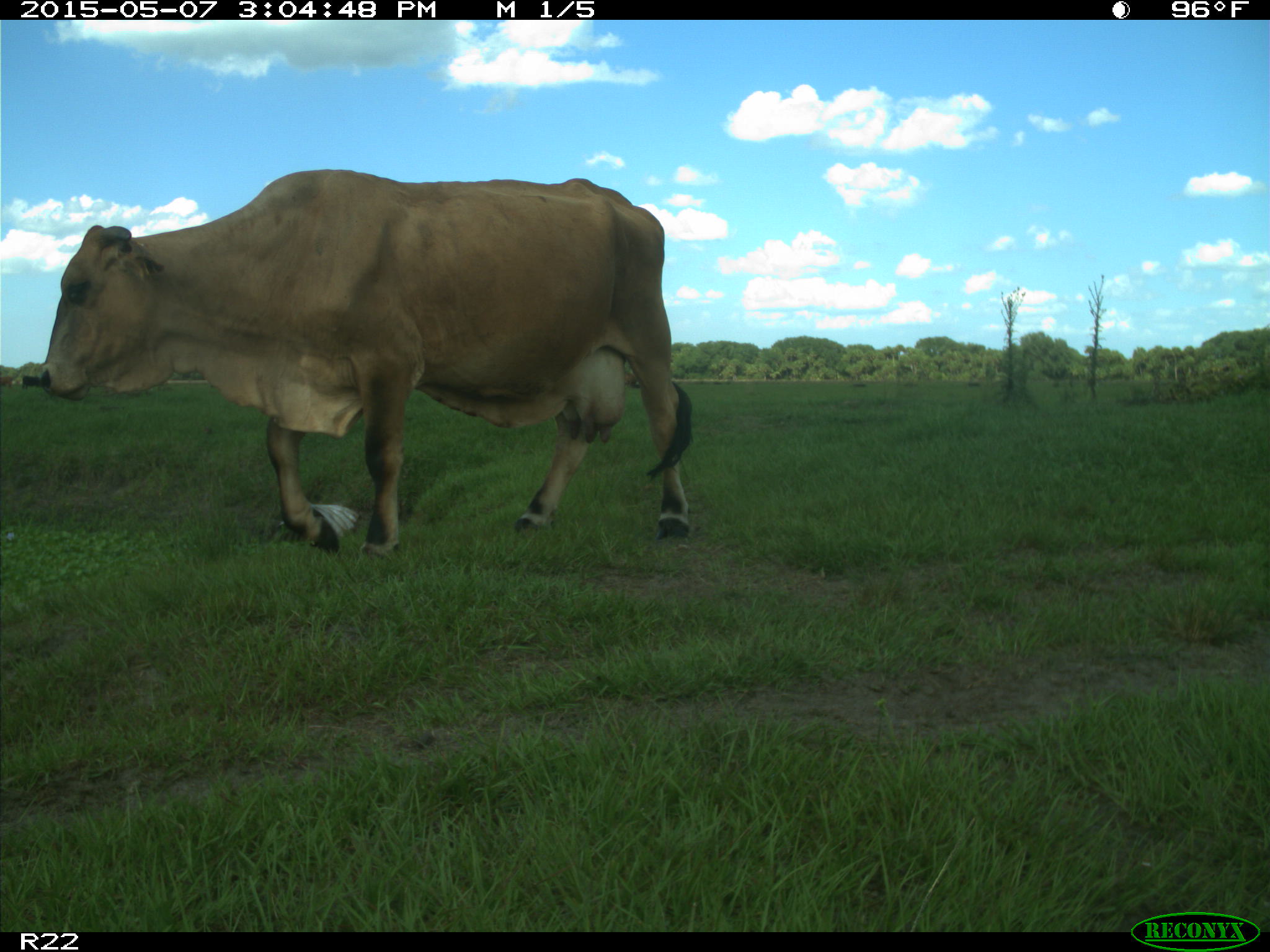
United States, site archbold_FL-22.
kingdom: Animalia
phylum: Chordata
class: Mammalia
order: Artiodactyla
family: Bovidae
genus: Bos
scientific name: Bos taurus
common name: domestic cow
Bos taurus (domestic cow).